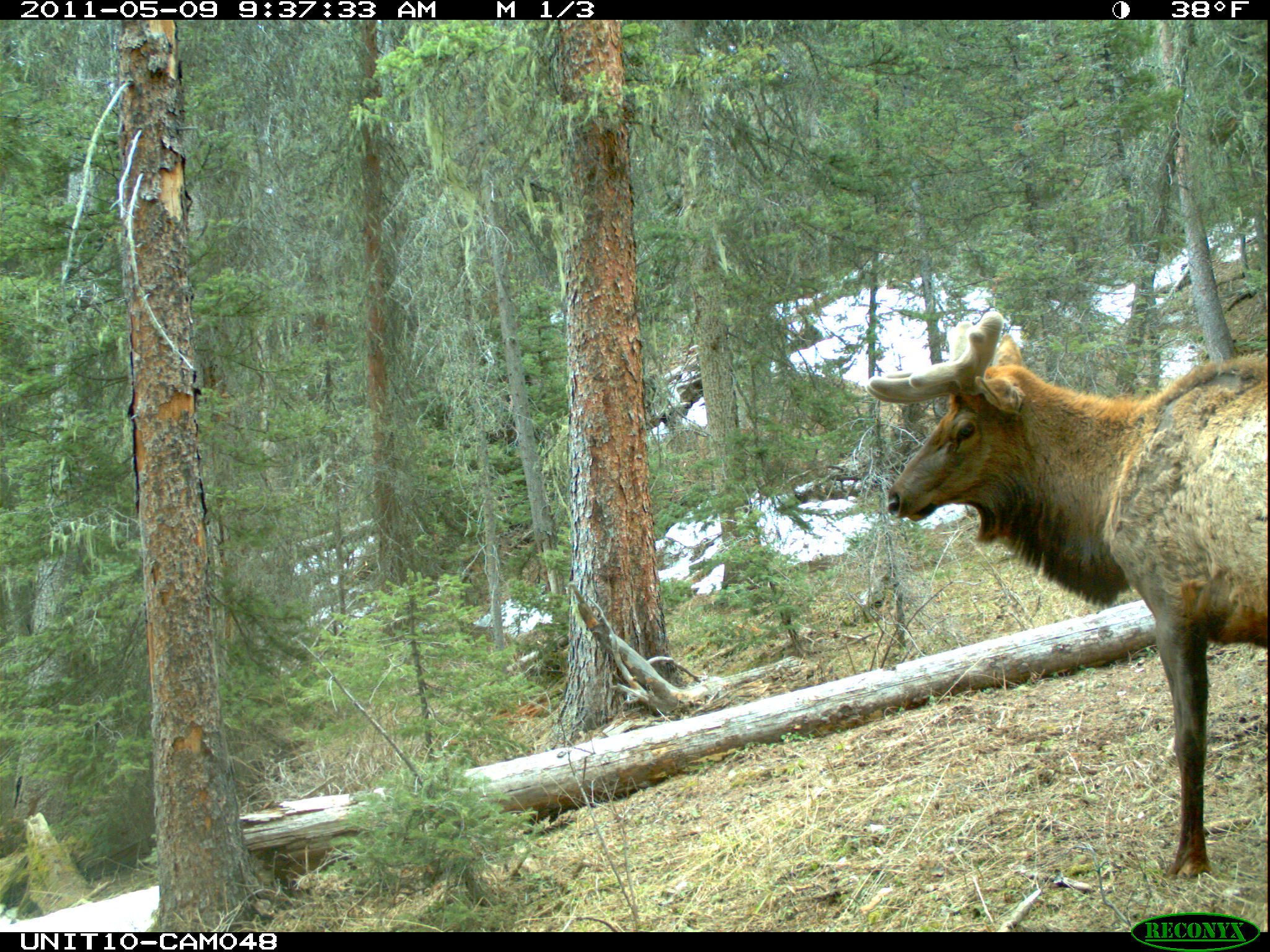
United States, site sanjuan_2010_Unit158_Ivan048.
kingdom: Animalia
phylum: Chordata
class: Mammalia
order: Artiodactyla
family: Cervidae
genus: Cervus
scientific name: Cervus elaphus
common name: red deer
Cervus elaphus (red deer).